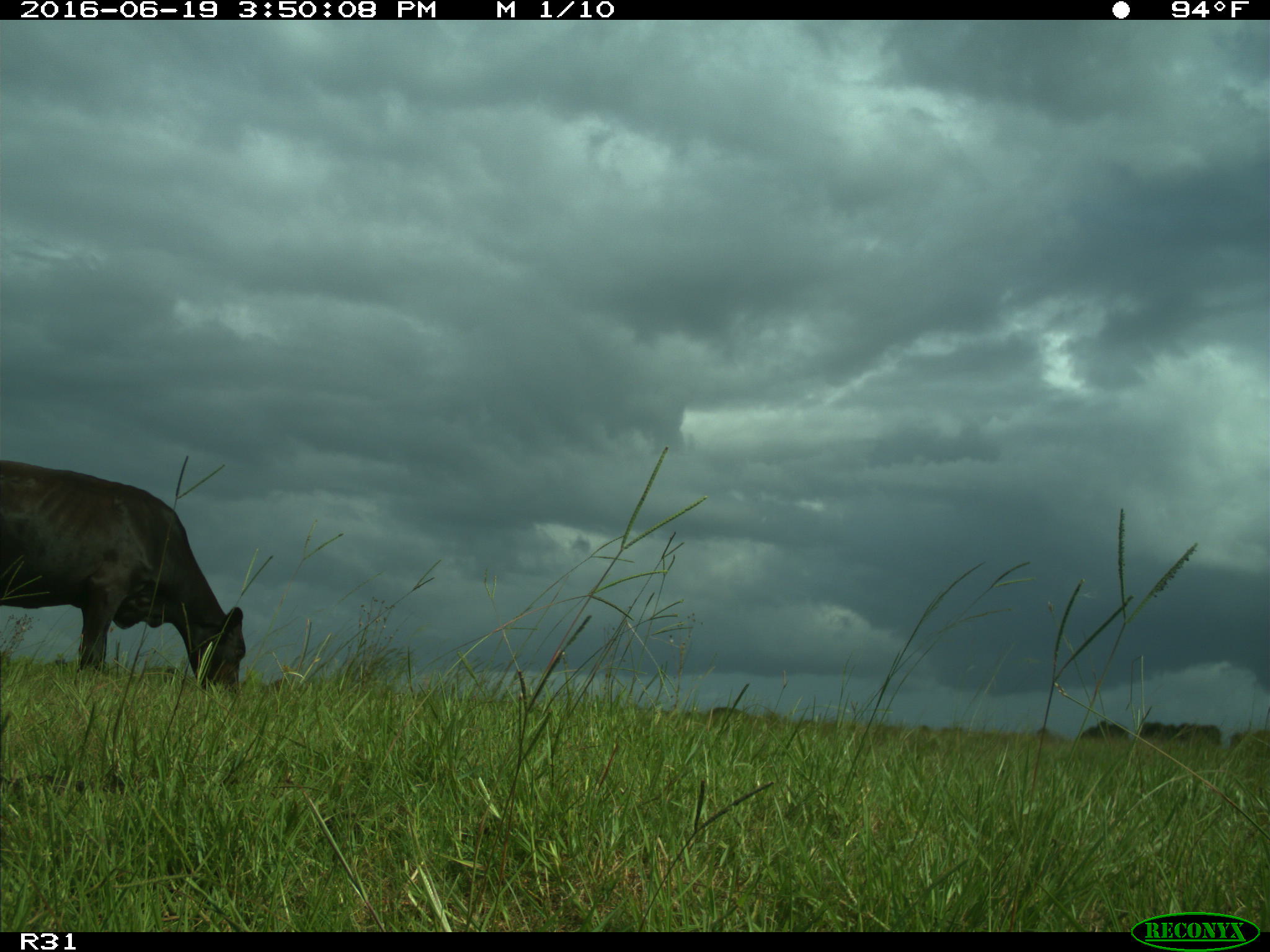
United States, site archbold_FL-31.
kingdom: Animalia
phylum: Chordata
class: Mammalia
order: Artiodactyla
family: Bovidae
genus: Bos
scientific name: Bos taurus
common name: domestic cow